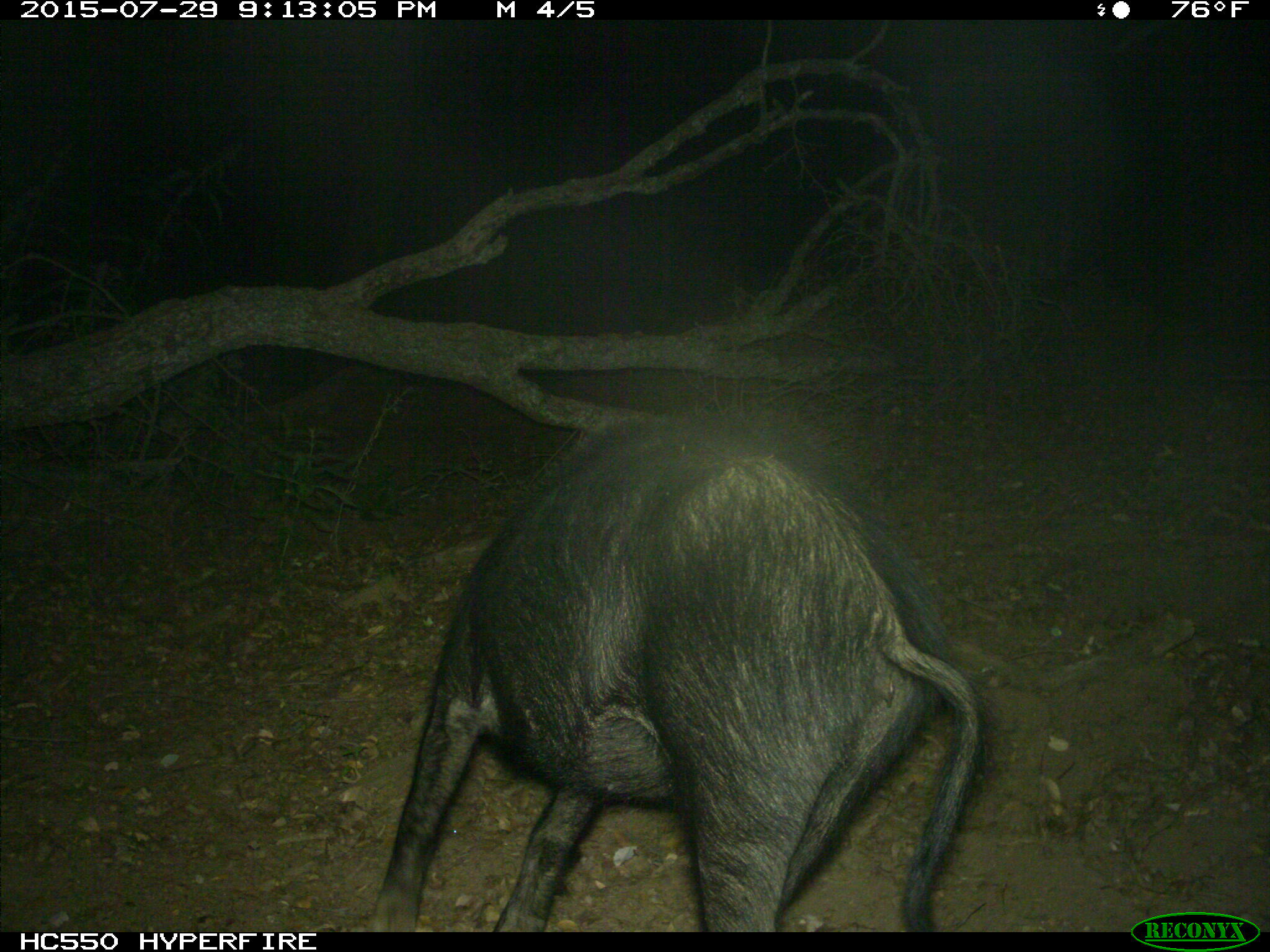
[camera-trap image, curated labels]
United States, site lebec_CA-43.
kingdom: Animalia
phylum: Chordata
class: Mammalia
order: Artiodactyla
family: Suidae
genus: Sus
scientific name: Sus scrofa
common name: wild boar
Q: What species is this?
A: Sus scrofa (wild boar).